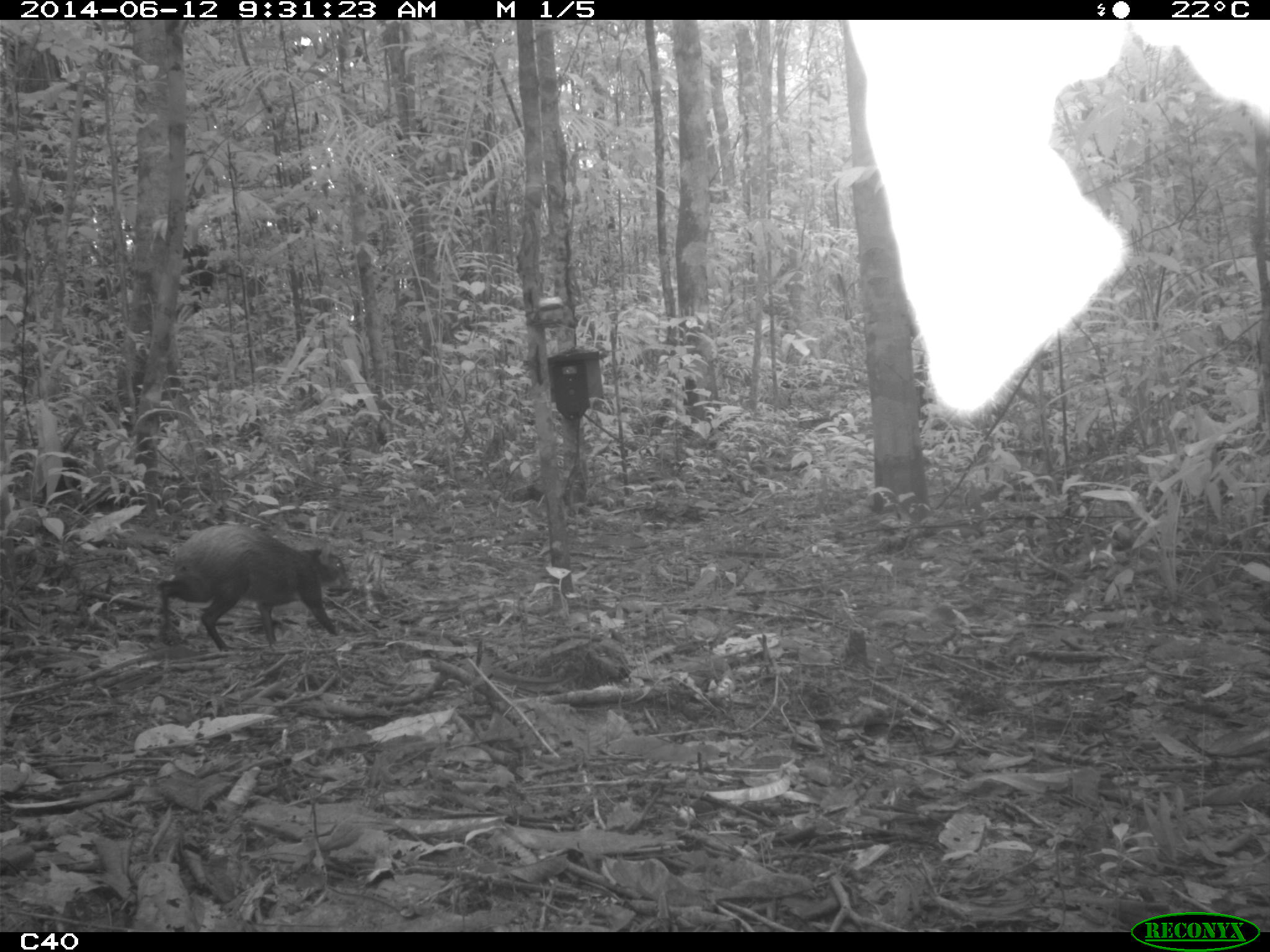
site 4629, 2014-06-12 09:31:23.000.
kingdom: Animalia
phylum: Chordata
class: Mammalia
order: Rodentia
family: Dasyproctidae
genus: Dasyprocta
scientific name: Dasyprocta leporina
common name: red-rumped agouti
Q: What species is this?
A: Dasyprocta leporina (red-rumped agouti).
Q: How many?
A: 1.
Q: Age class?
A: Adult.